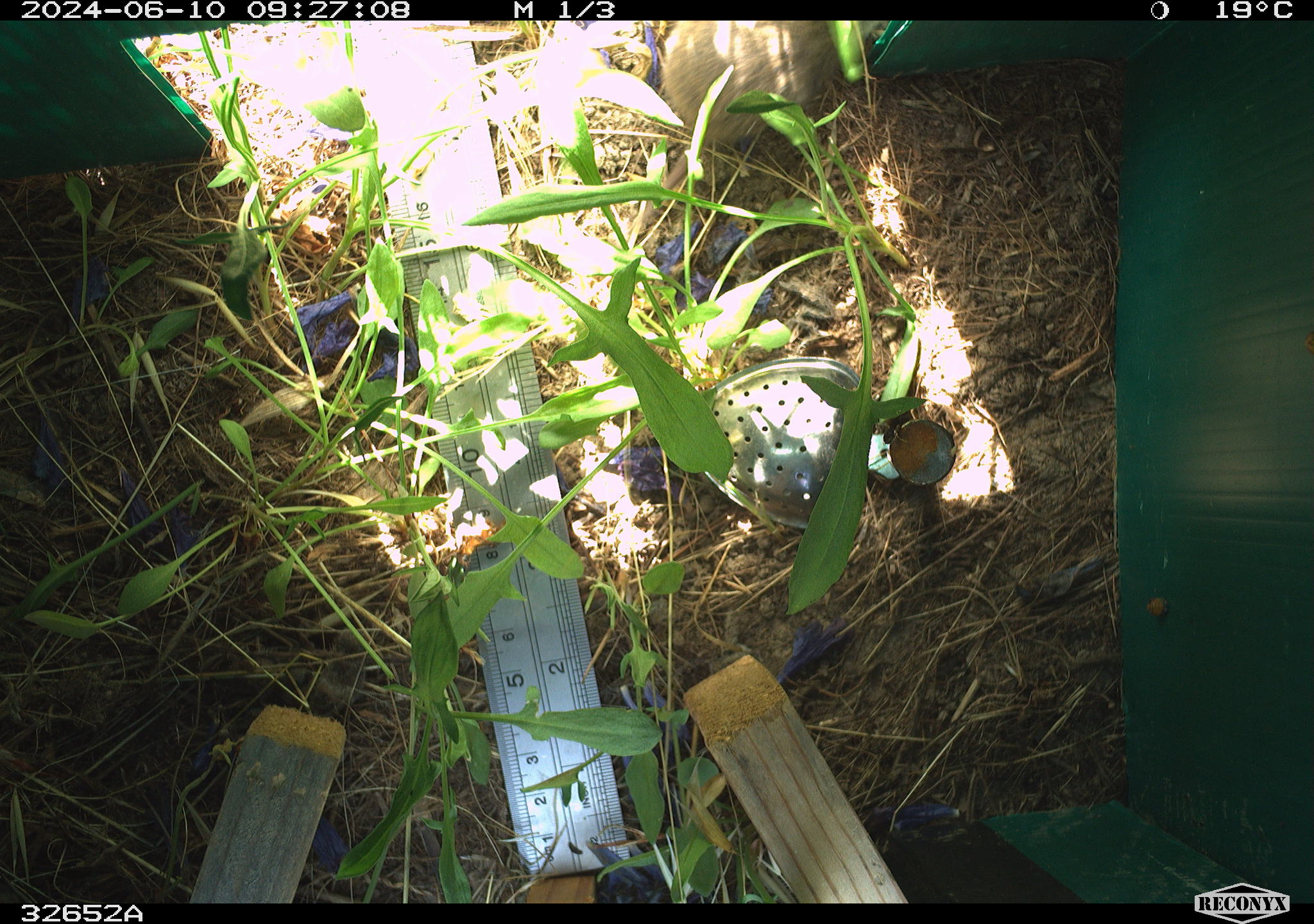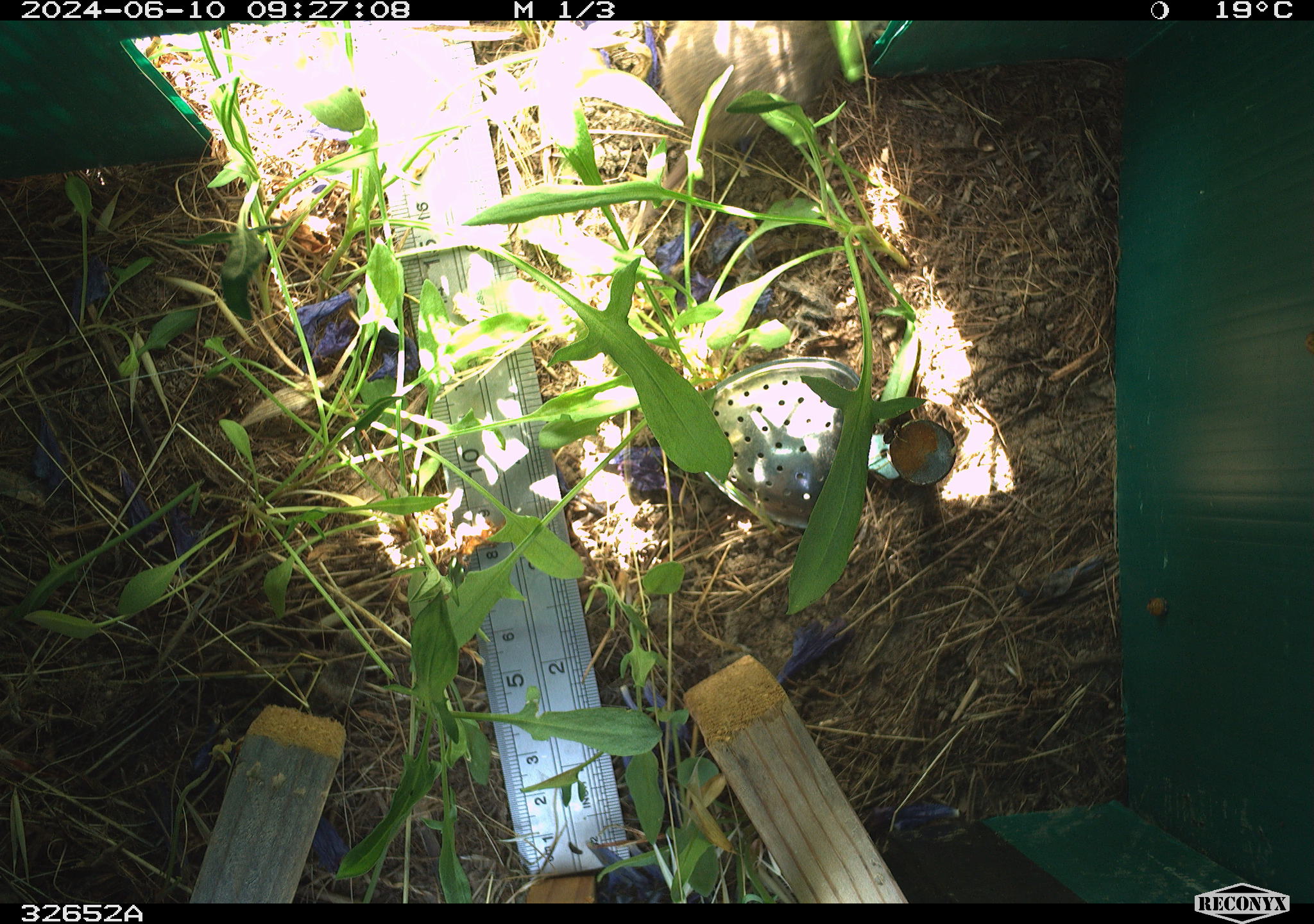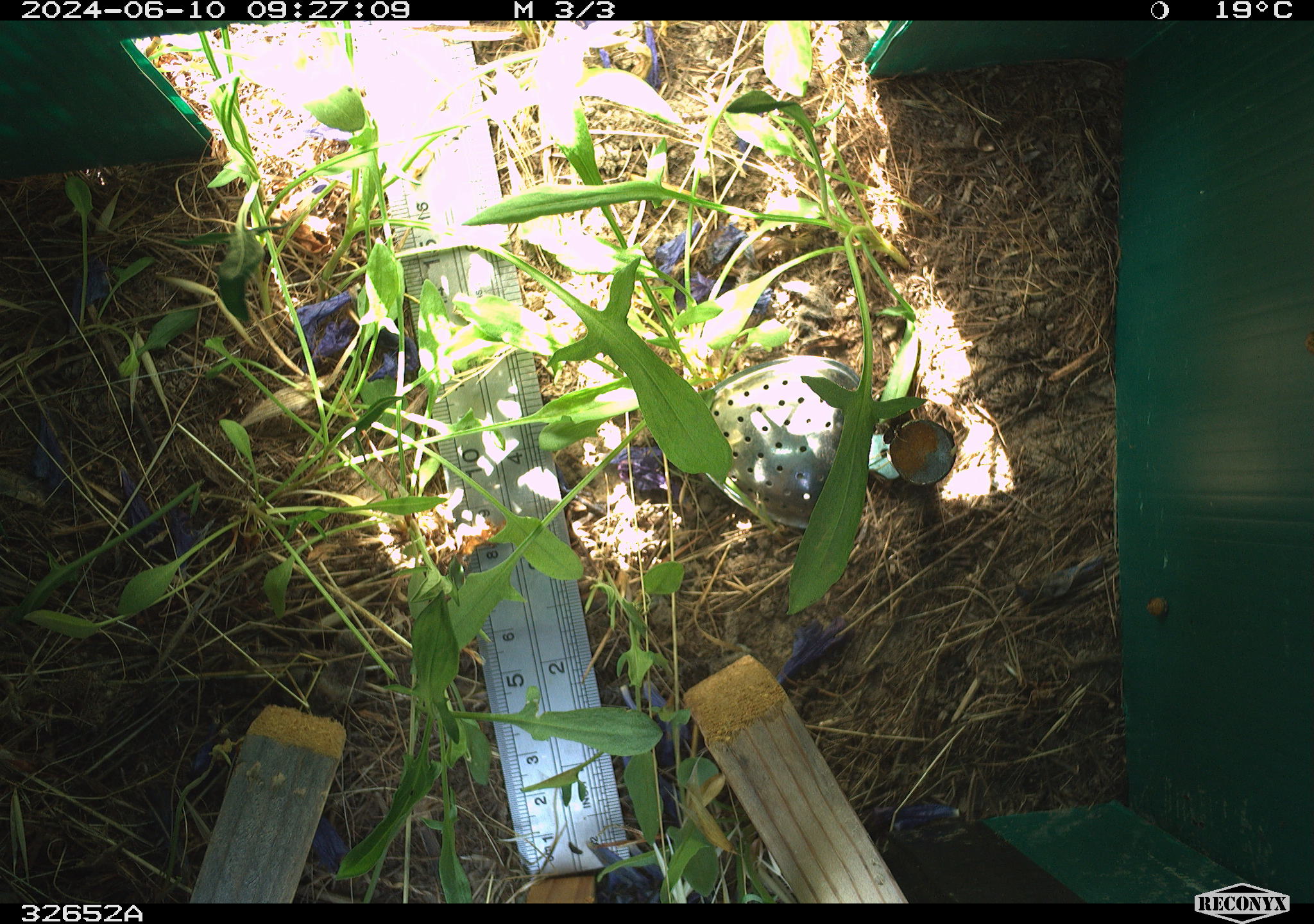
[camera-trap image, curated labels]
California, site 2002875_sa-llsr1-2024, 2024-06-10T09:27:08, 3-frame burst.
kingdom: Animalia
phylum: Chordata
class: Mammalia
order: Rodentia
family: Cricetidae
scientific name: Arvicolinae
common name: voles, lemmings, and muskrats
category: arvicolinae subfamily